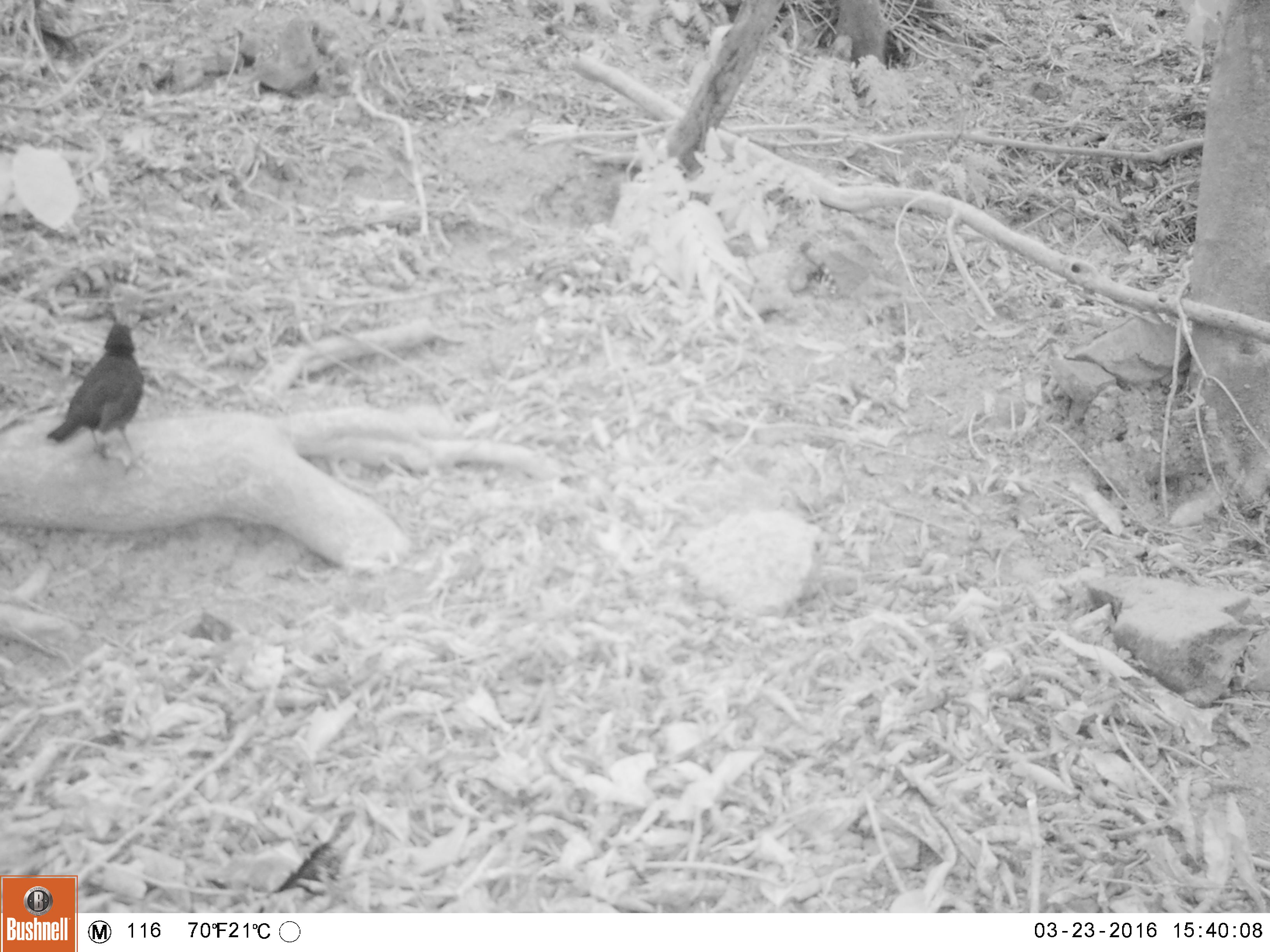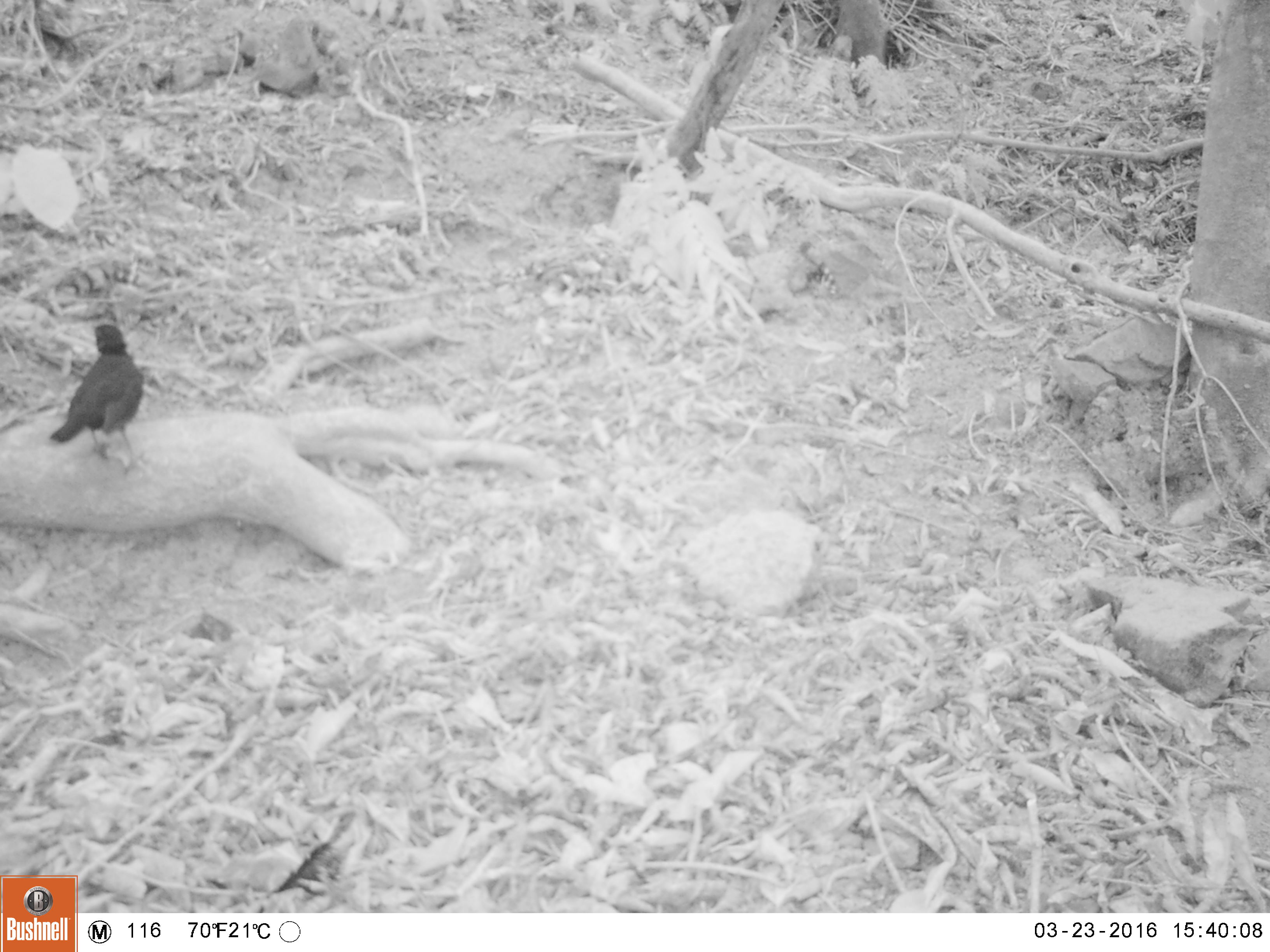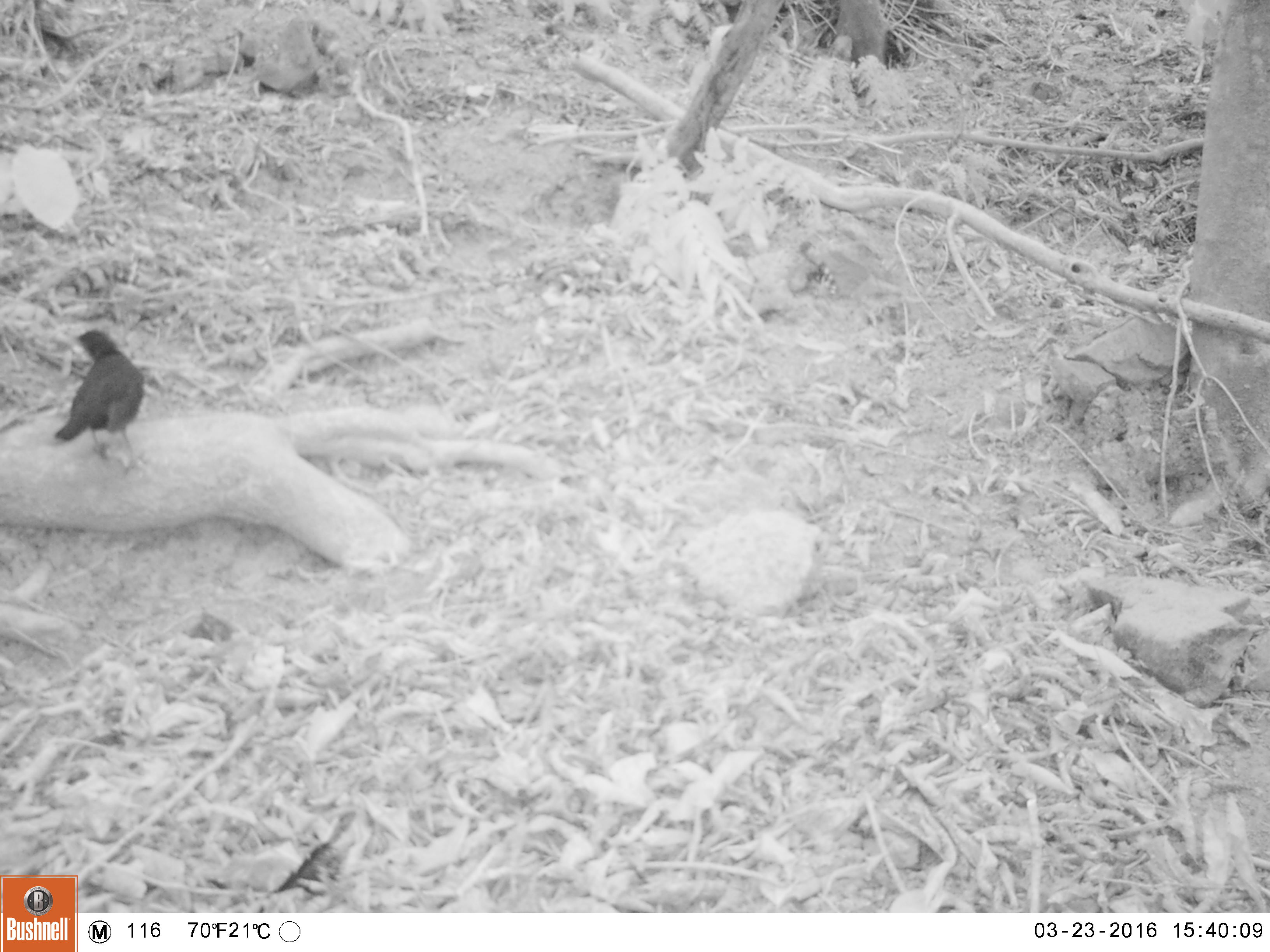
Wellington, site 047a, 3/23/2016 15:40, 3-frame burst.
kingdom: Animalia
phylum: Chordata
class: Aves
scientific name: Aves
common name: bird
Bird (Aves).